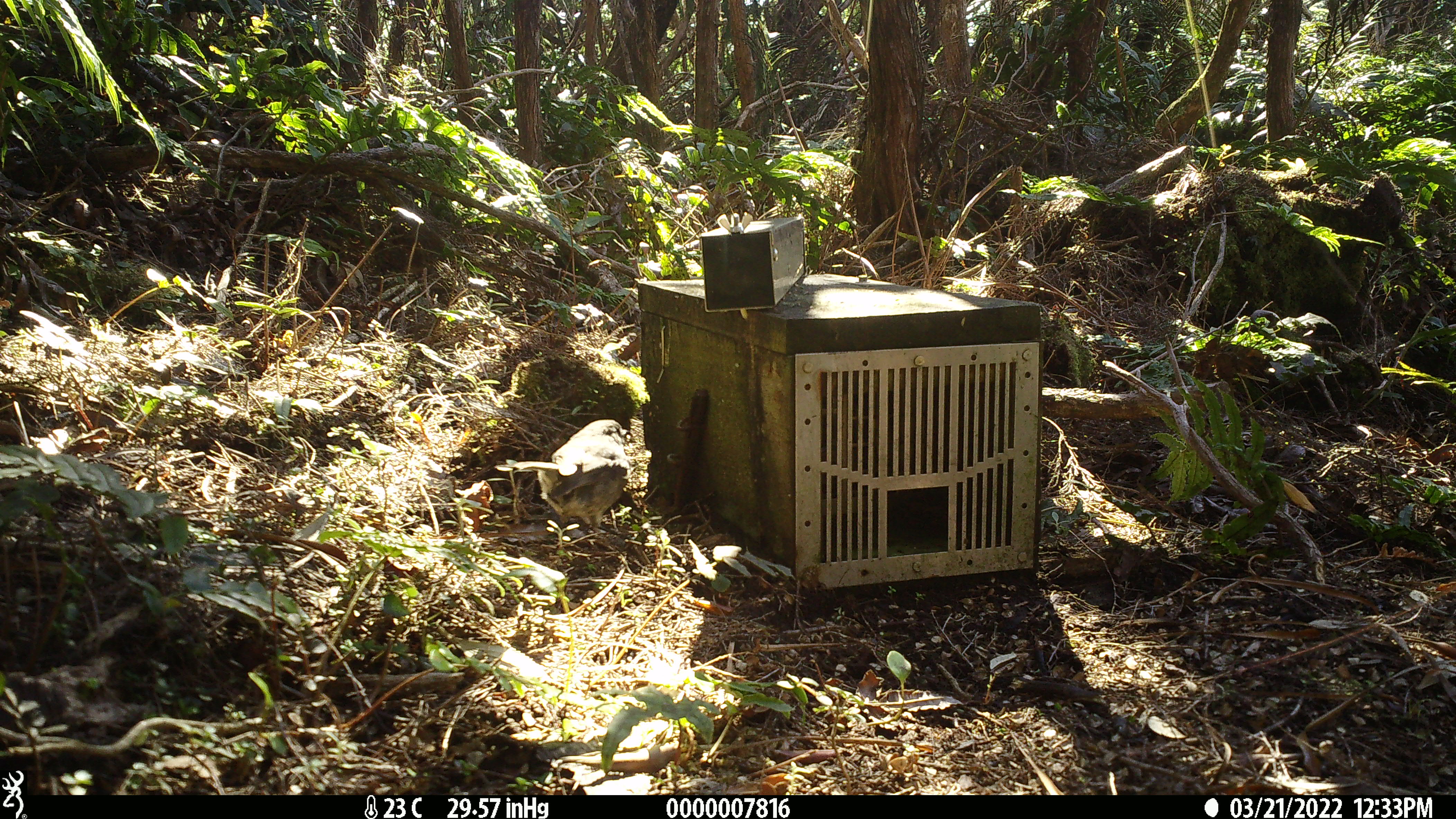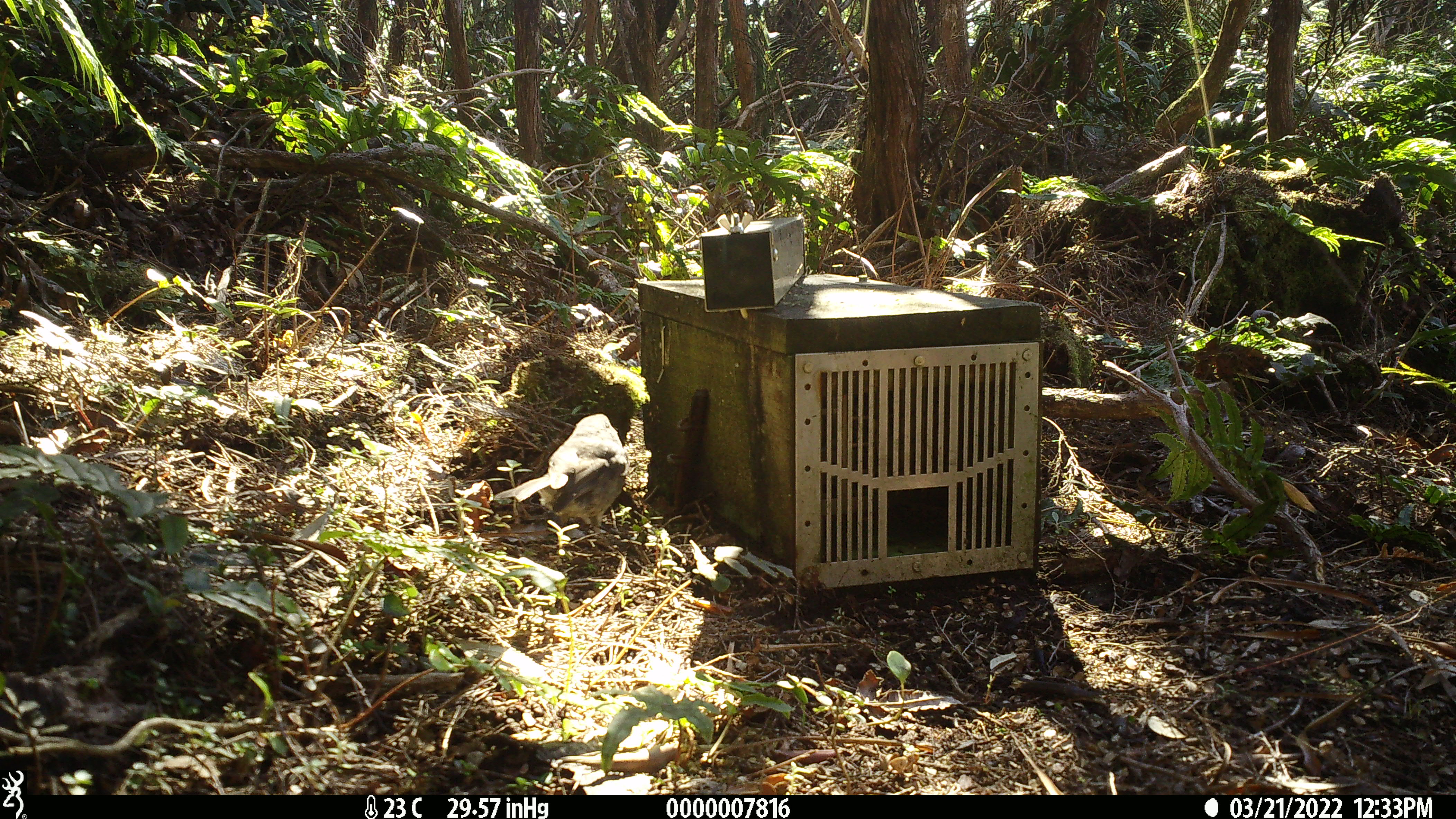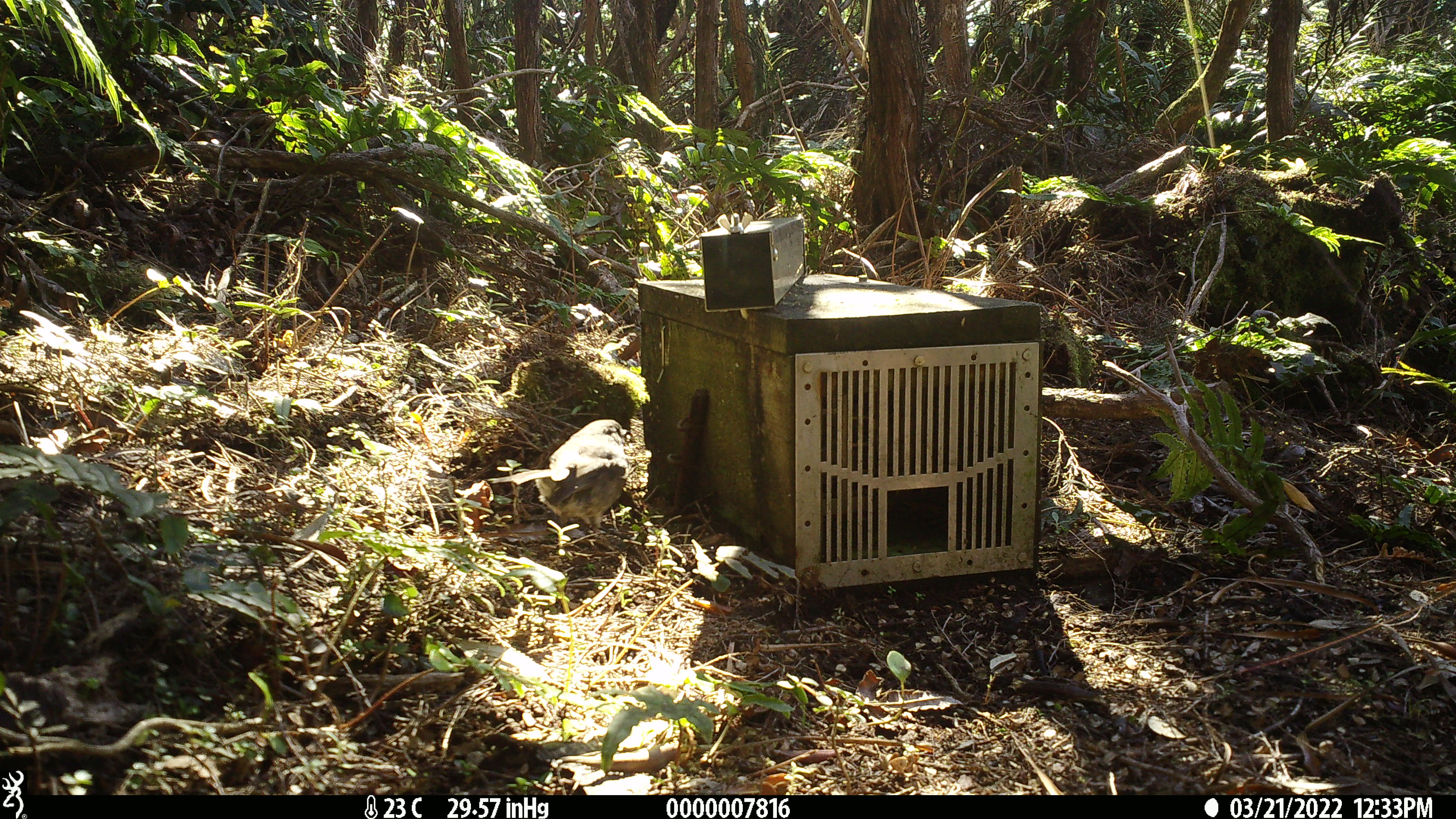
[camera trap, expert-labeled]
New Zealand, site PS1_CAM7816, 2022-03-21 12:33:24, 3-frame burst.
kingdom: Animalia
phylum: Chordata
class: Aves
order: Passeriformes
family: Petroicidae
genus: Petroica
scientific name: Petroica australis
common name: new zealand robin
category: robin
Robin (new zealand robin) (Petroica australis).